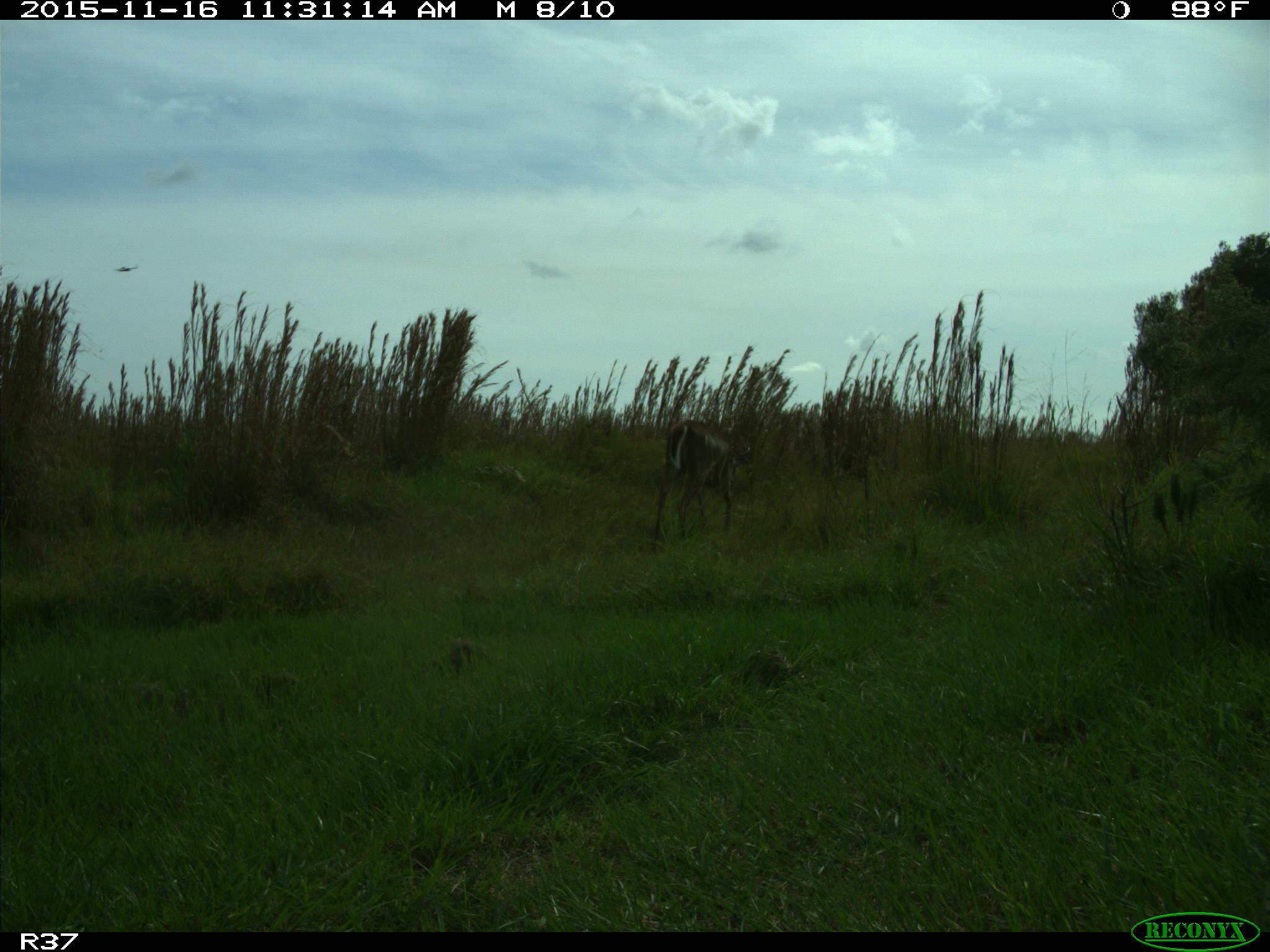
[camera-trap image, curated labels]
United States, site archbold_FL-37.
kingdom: Animalia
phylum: Chordata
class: Mammalia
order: Artiodactyla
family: Cervidae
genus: Odocoileus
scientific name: Odocoileus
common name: deer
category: unidentified deer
Unidentified deer (deer) (Odocoileus).